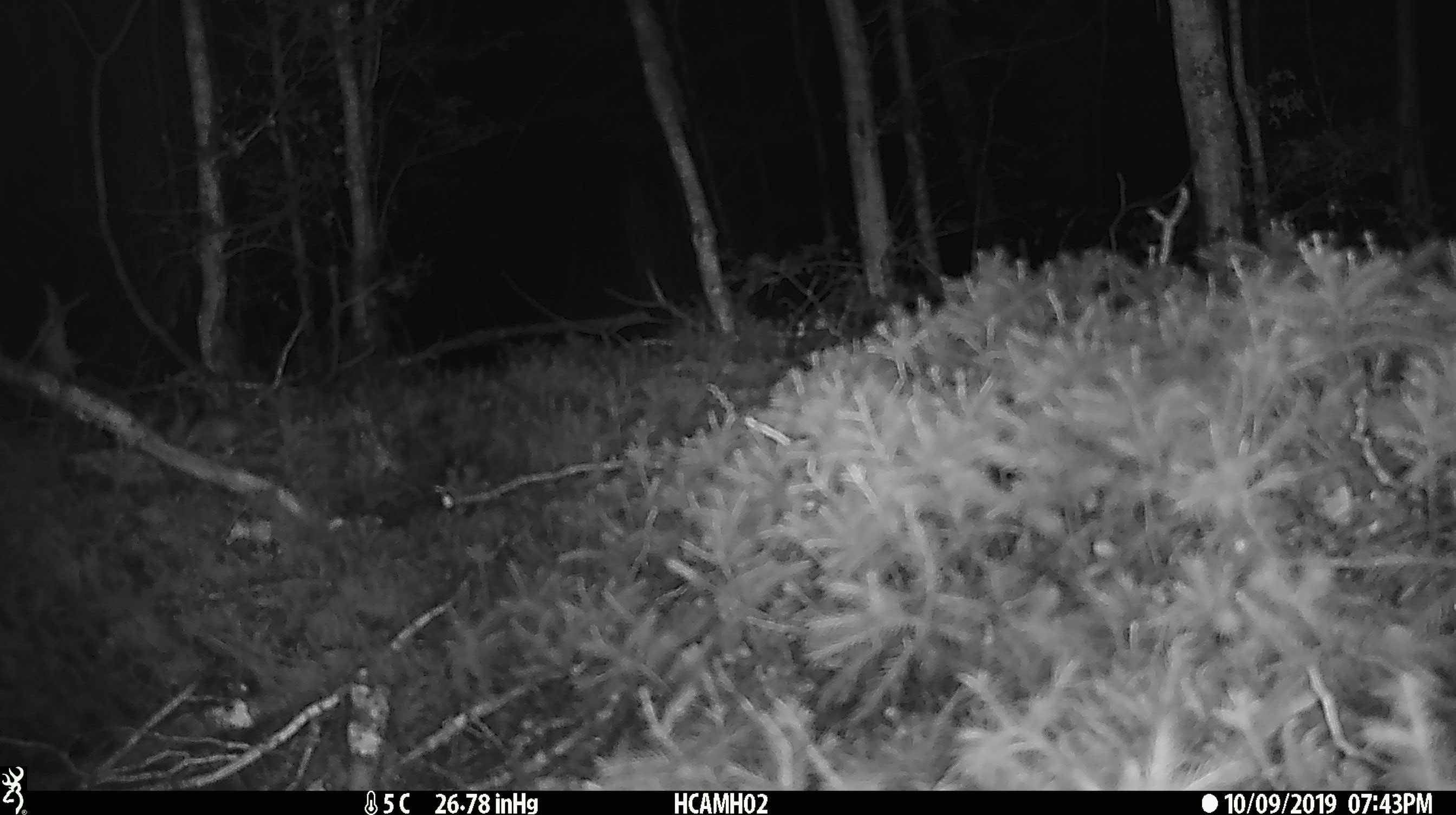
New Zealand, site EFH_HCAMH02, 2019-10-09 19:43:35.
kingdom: Animalia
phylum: Chordata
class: Mammalia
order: Rodentia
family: Muridae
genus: Mus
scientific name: Mus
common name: mouse